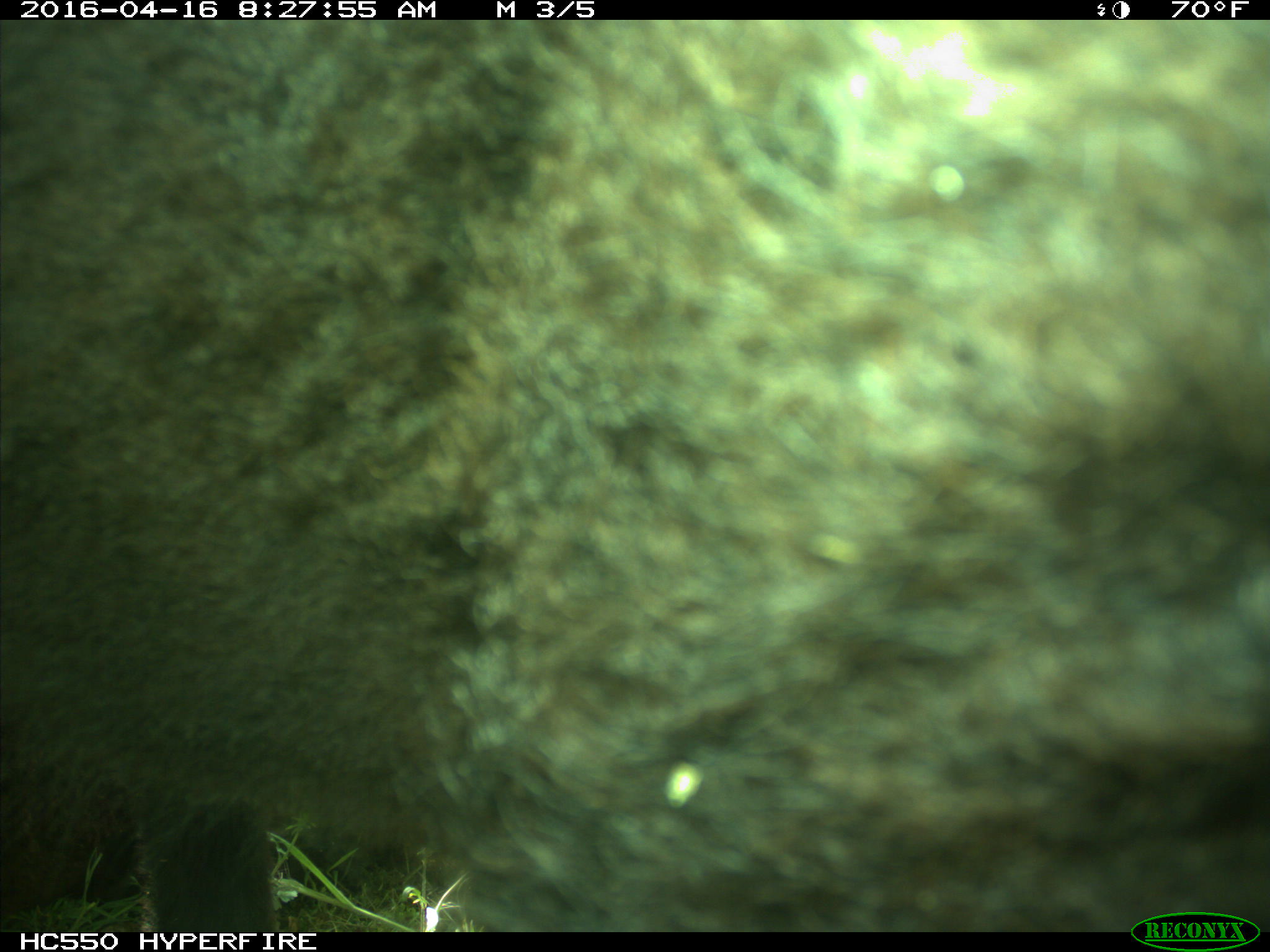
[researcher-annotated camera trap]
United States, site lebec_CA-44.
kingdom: Animalia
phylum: Chordata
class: Mammalia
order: Artiodactyla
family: Bovidae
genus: Bos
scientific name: Bos taurus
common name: domestic cow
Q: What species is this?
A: Bos taurus (domestic cow).